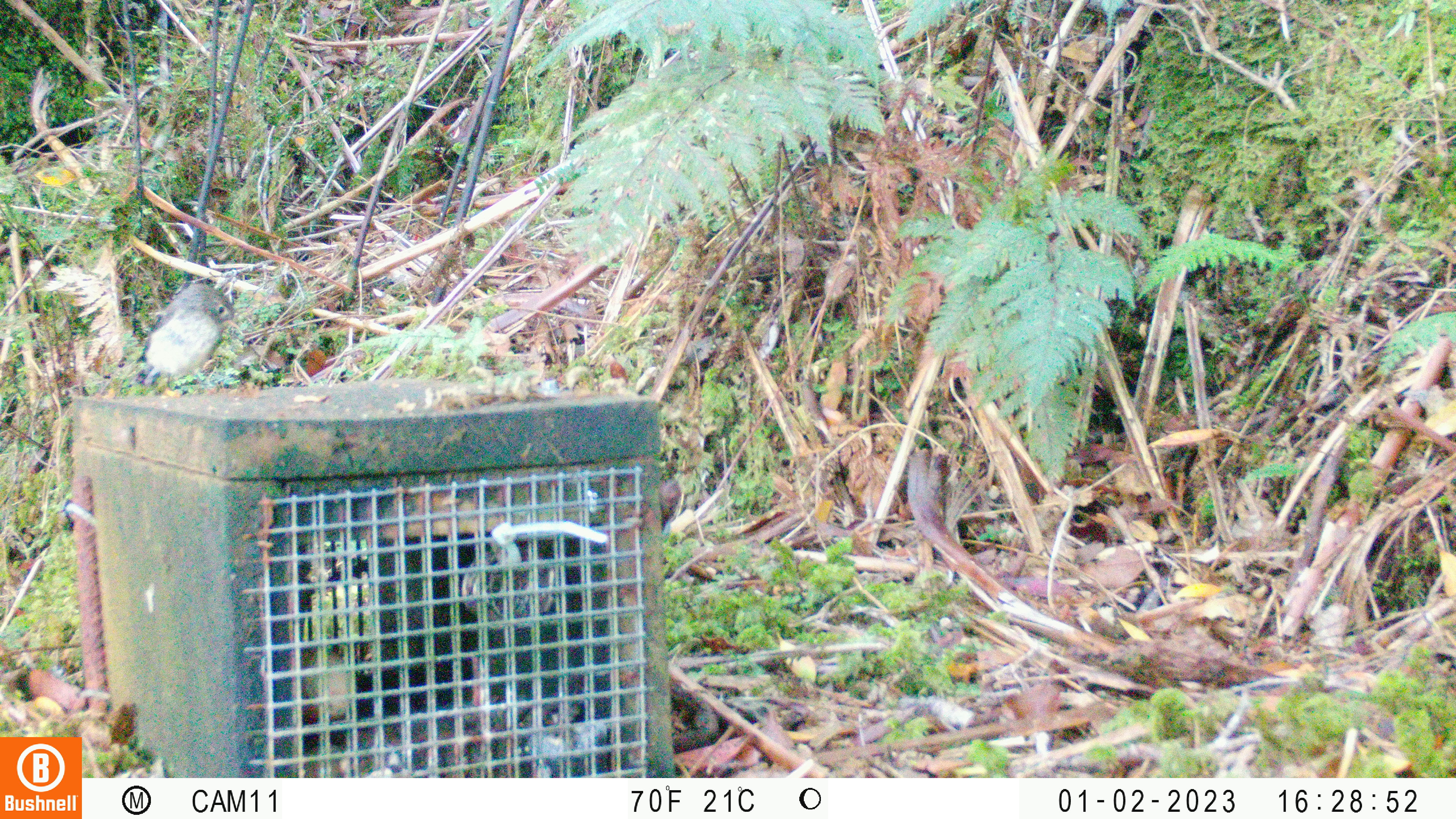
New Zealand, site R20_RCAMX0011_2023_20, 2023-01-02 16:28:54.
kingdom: Animalia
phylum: Chordata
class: Aves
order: Passeriformes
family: Petroicidae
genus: Petroica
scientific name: Petroica macrocephala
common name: tomtit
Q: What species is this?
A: Tomtit (Petroica macrocephala).